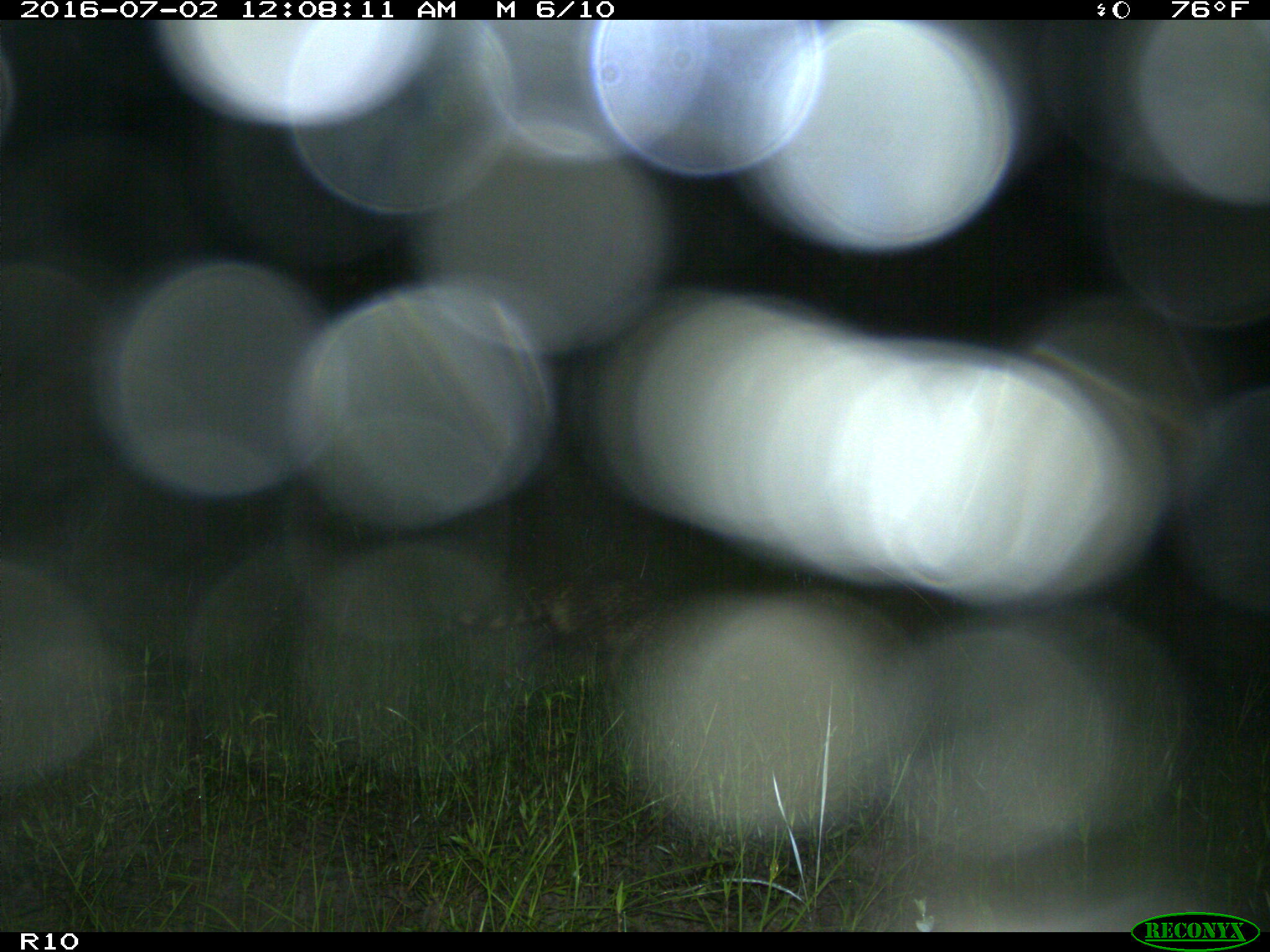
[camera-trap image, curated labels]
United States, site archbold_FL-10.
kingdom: Animalia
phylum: Chordata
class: Mammalia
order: Carnivora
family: Procyonidae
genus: Procyon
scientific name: Procyon lotor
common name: common raccoon